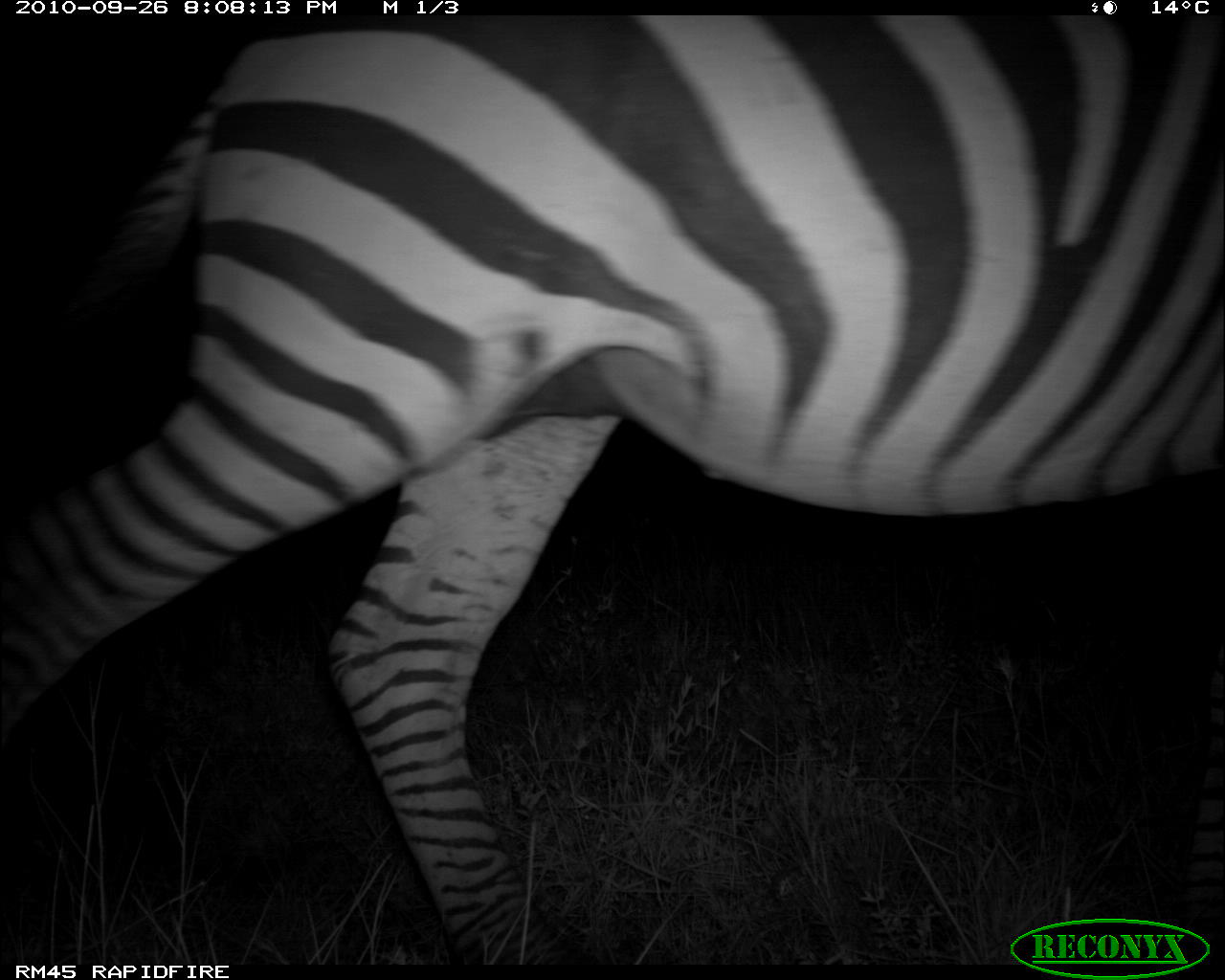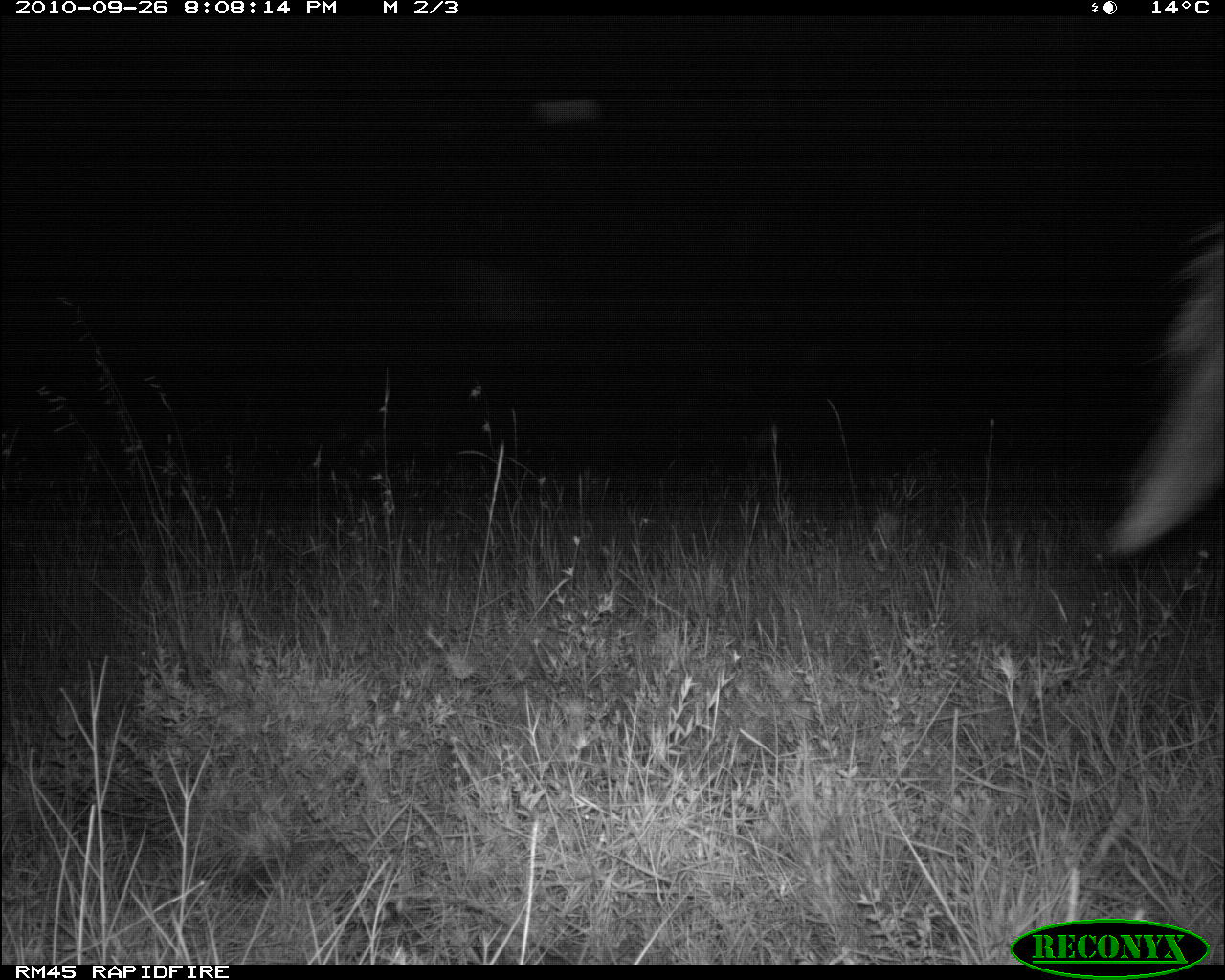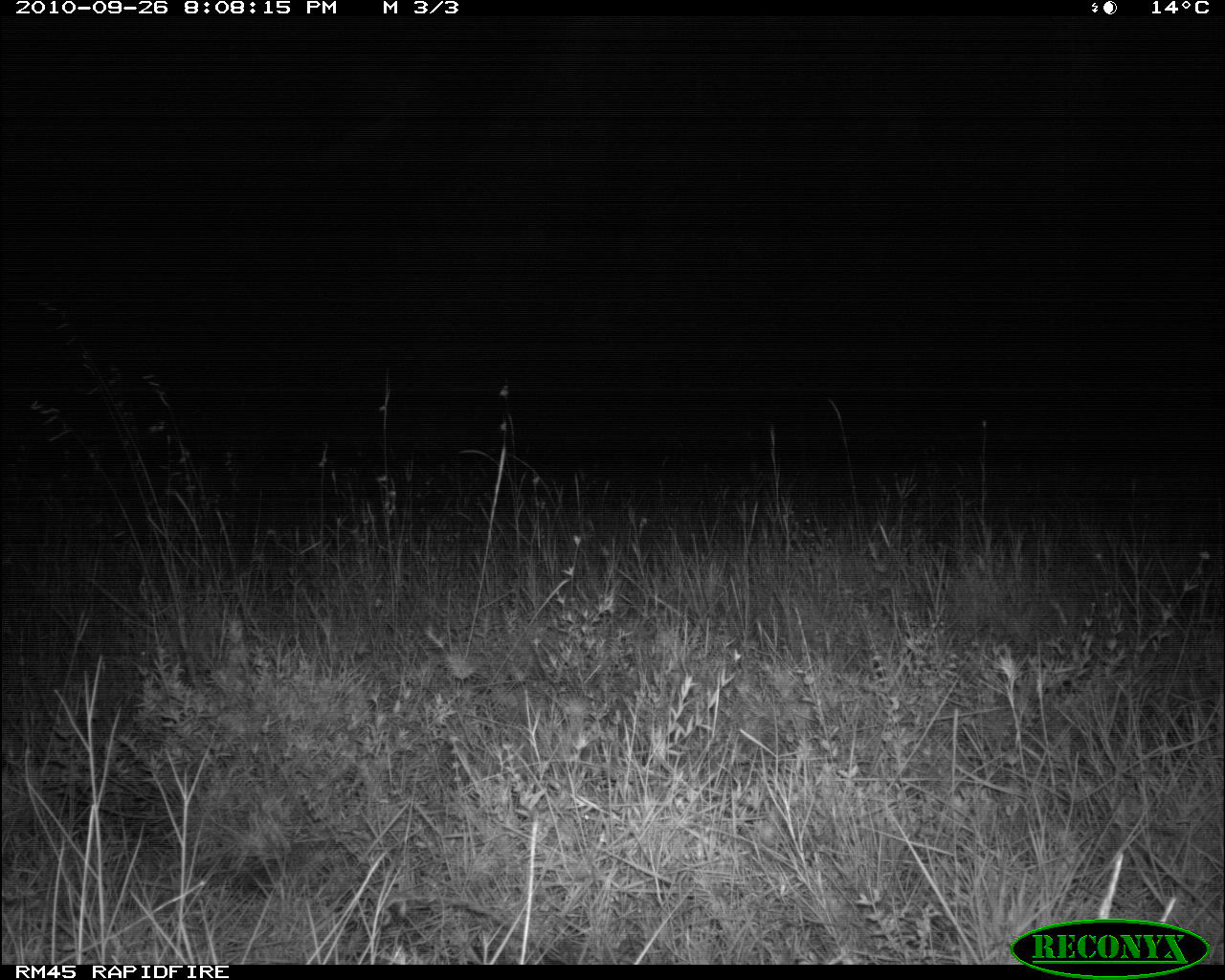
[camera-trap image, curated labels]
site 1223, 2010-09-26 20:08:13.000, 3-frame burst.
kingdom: Animalia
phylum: Chordata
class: Mammalia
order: Perissodactyla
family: Equidae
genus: Equus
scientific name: Equus quagga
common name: plains zebra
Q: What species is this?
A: Equus quagga (plains zebra).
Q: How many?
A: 1.